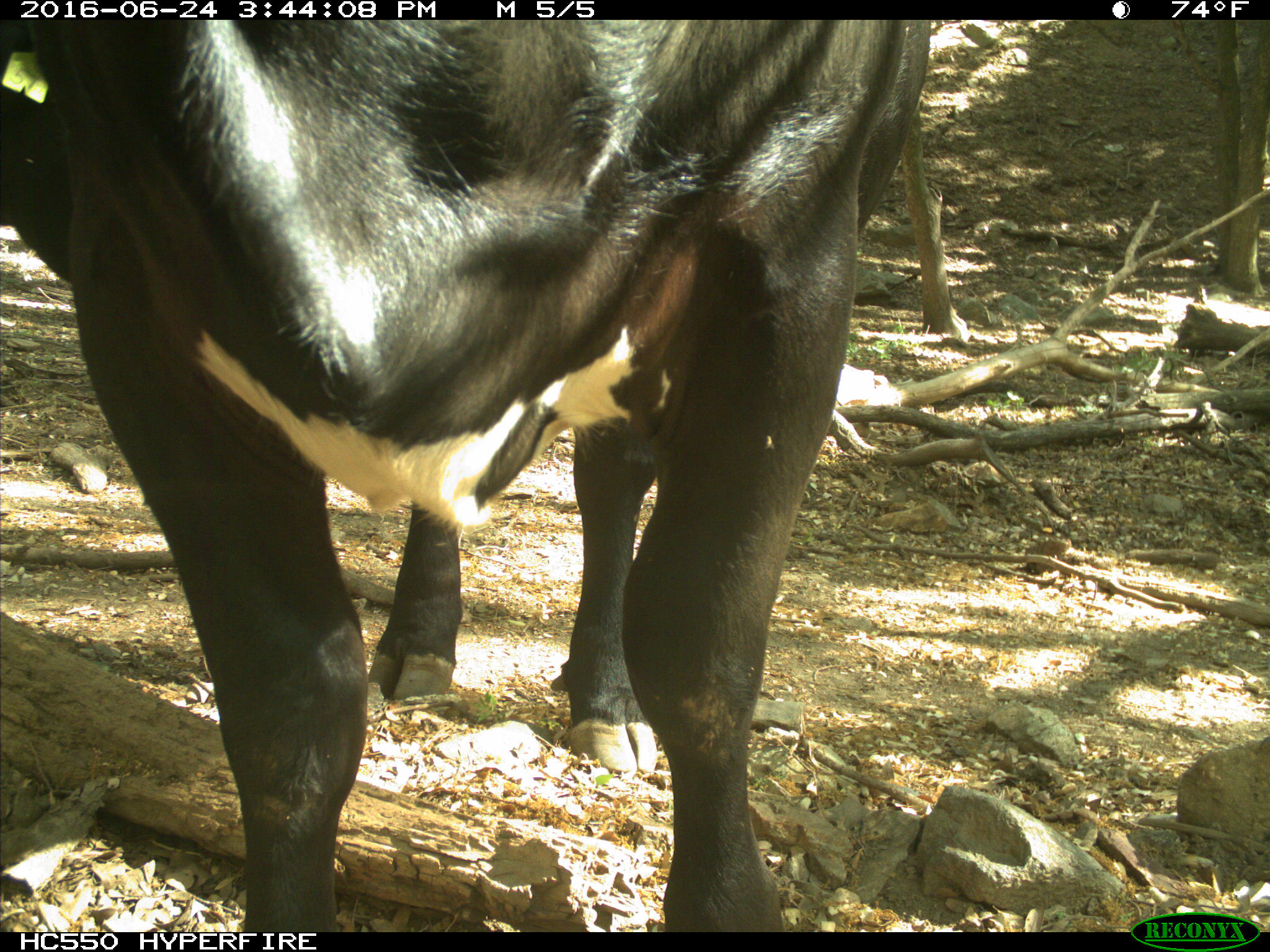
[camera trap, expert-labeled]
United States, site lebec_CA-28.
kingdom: Animalia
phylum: Chordata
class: Mammalia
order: Artiodactyla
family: Bovidae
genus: Bos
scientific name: Bos taurus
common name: domestic cow